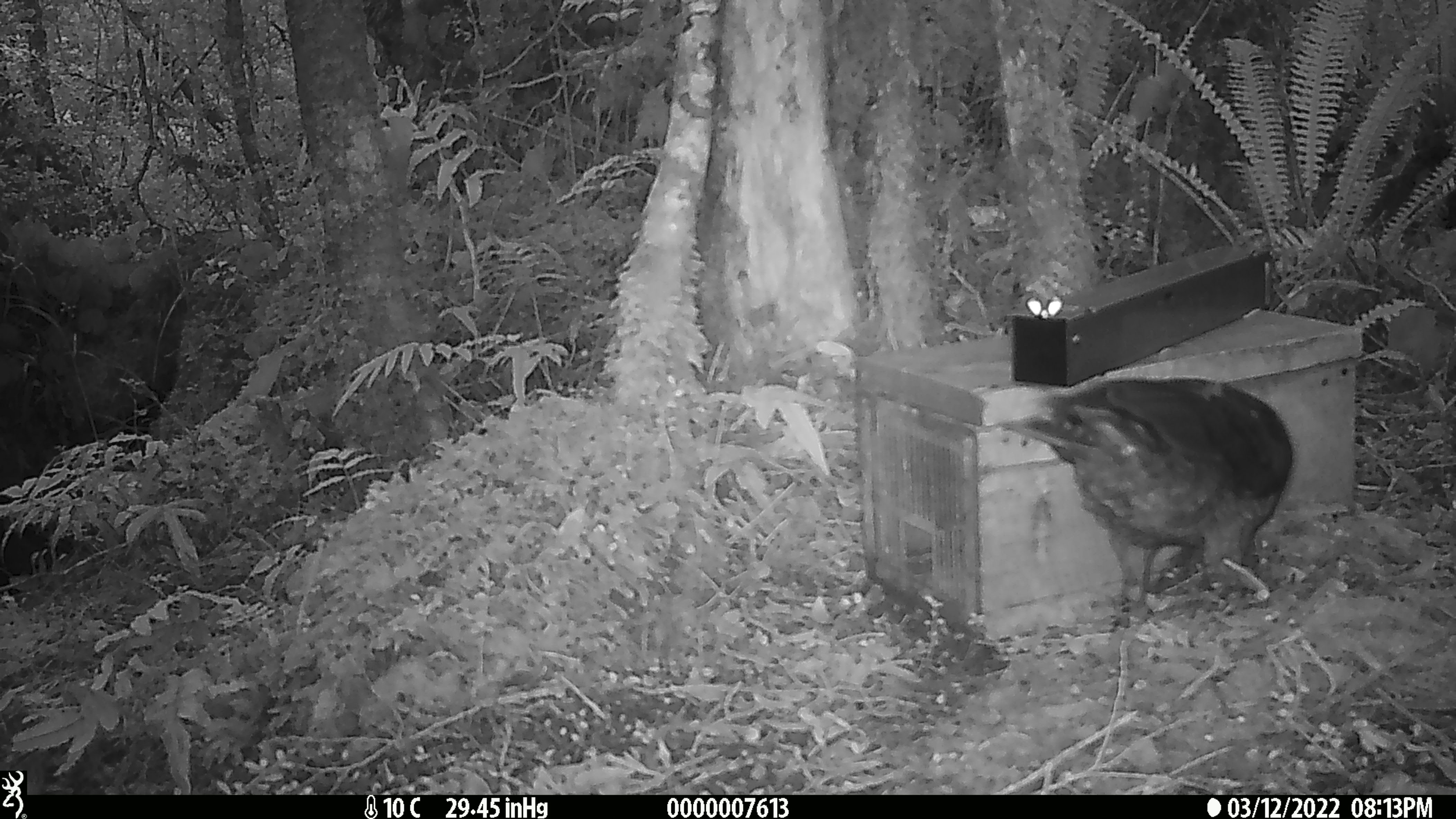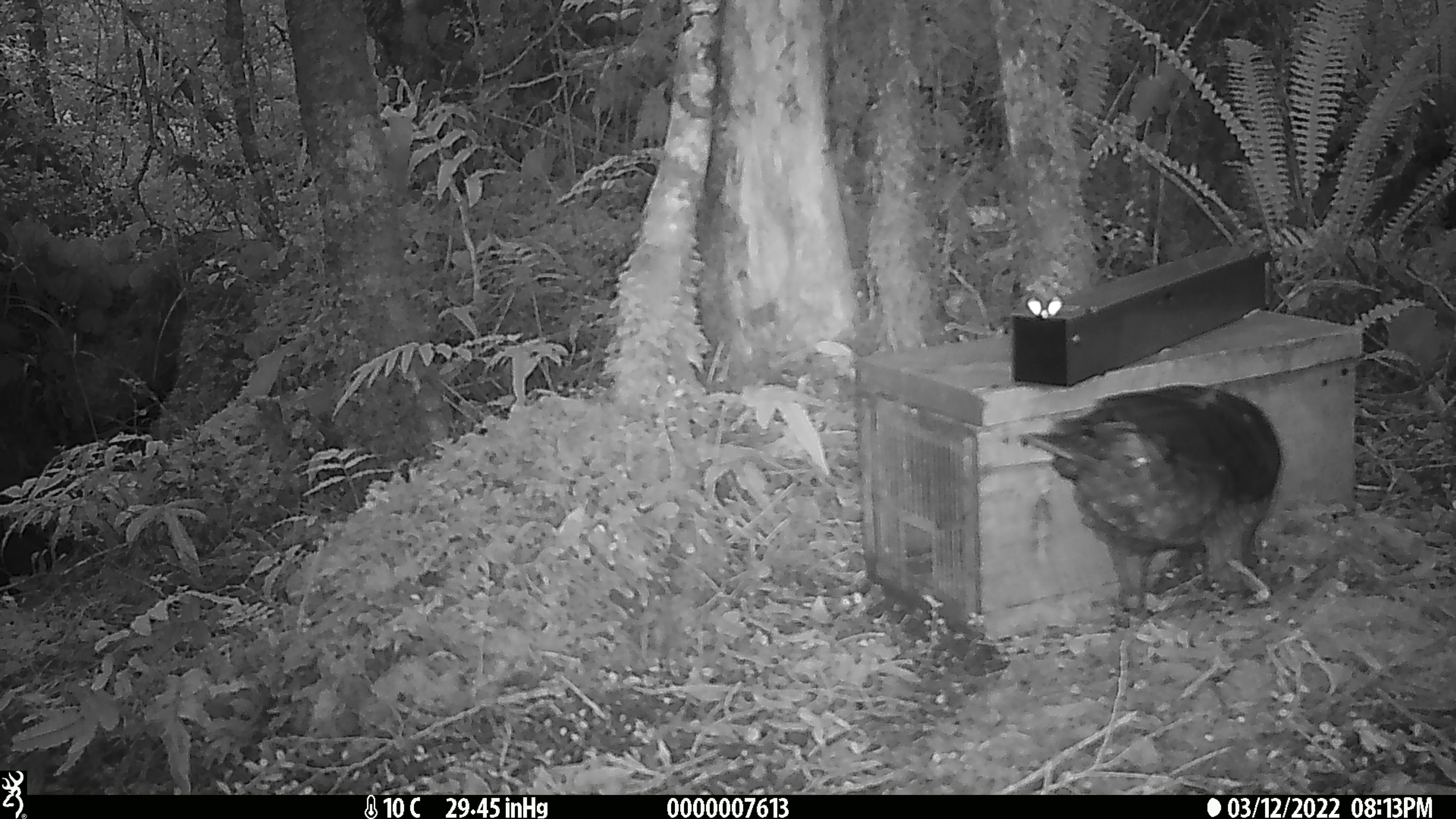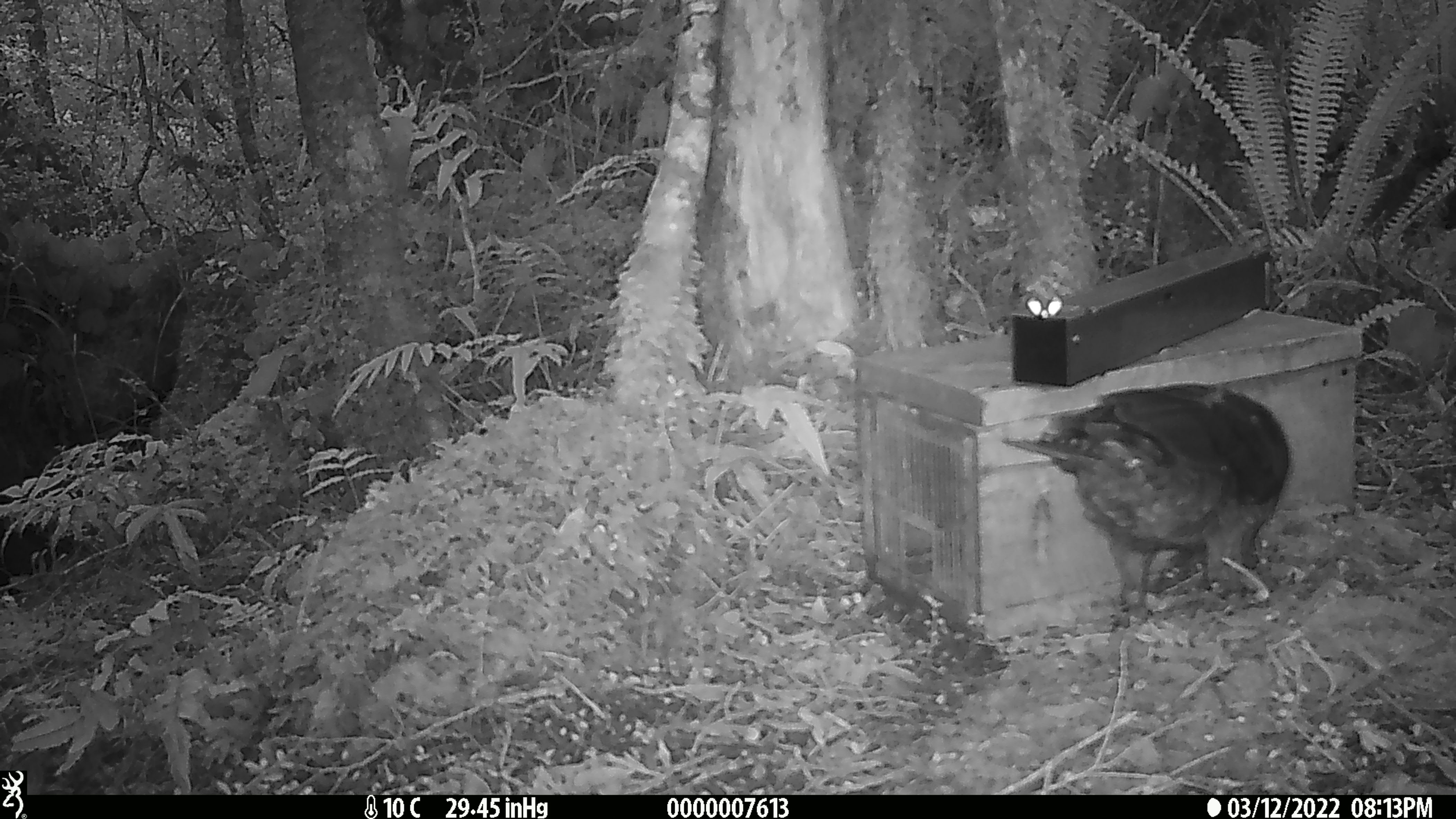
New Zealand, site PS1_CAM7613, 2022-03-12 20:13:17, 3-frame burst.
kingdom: Animalia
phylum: Chordata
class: Aves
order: Psittaciformes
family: Strigopidae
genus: Nestor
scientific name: Nestor notabilis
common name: kea